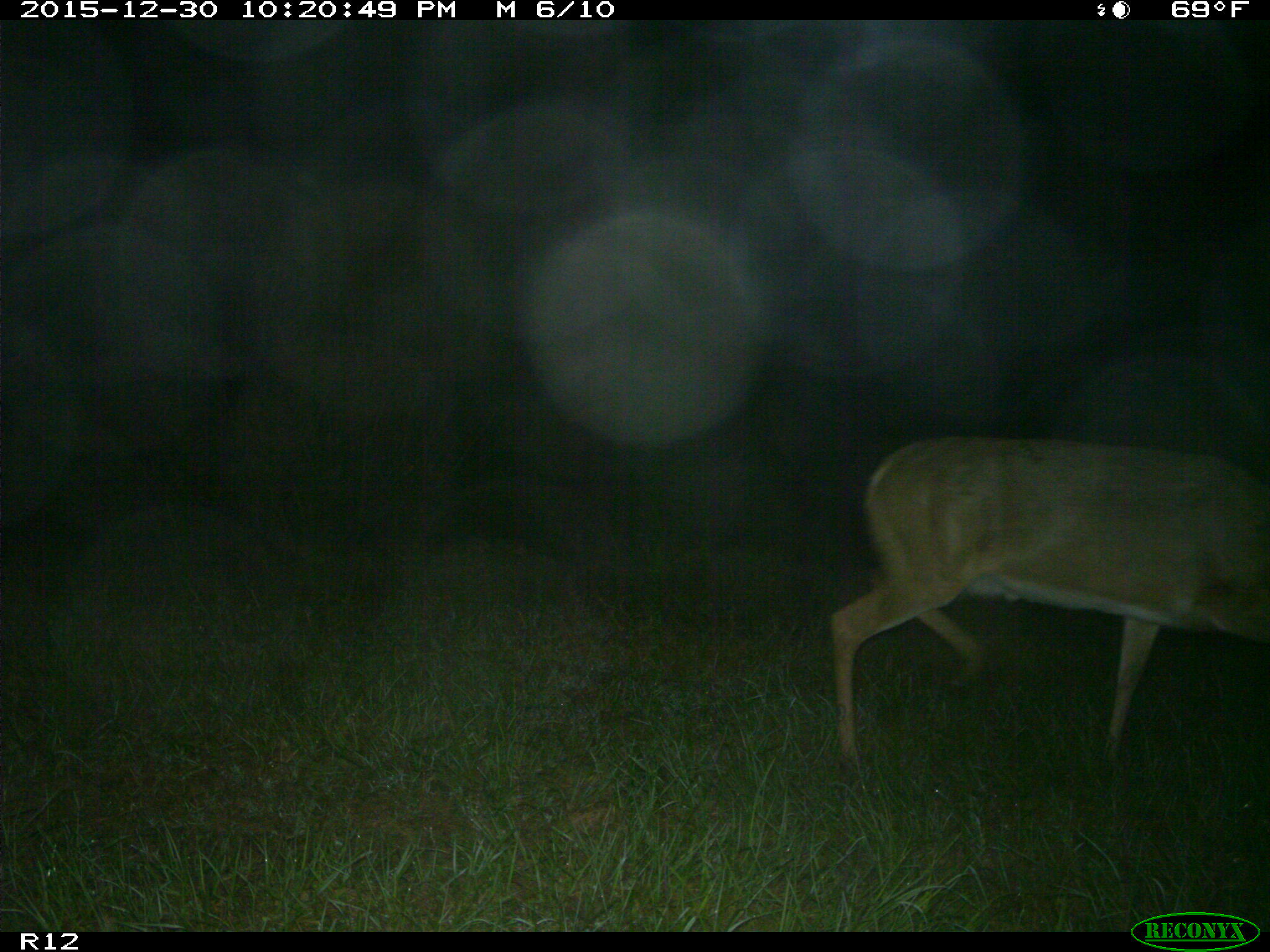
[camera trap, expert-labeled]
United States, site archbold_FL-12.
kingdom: Animalia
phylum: Chordata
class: Mammalia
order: Artiodactyla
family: Cervidae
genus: Odocoileus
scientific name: Odocoileus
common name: deer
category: unidentified deer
Unidentified deer (deer) (Odocoileus).